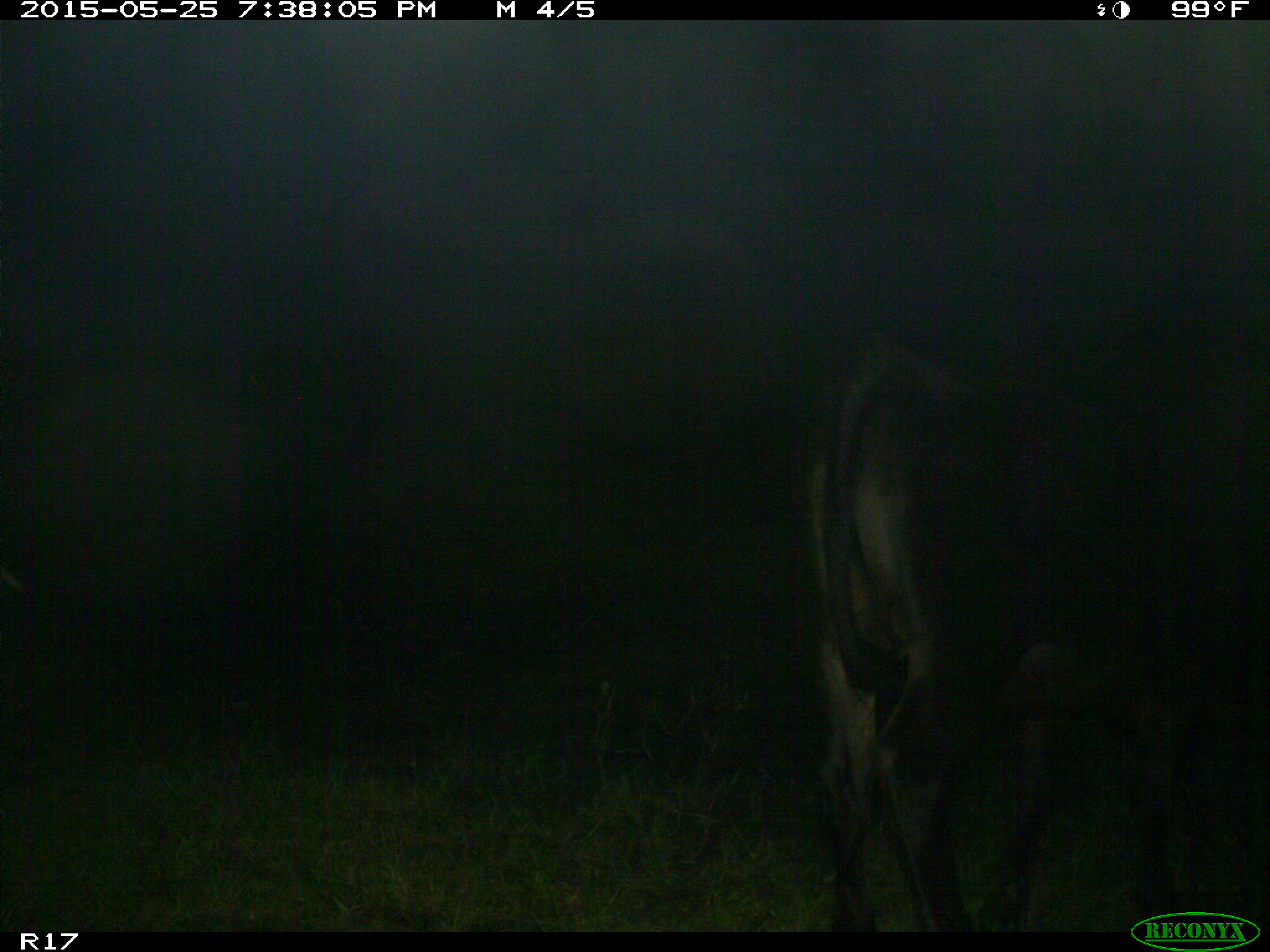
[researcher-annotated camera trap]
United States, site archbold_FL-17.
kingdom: Animalia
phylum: Chordata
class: Mammalia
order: Artiodactyla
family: Bovidae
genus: Bos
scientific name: Bos taurus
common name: domestic cow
Bos taurus (domestic cow).